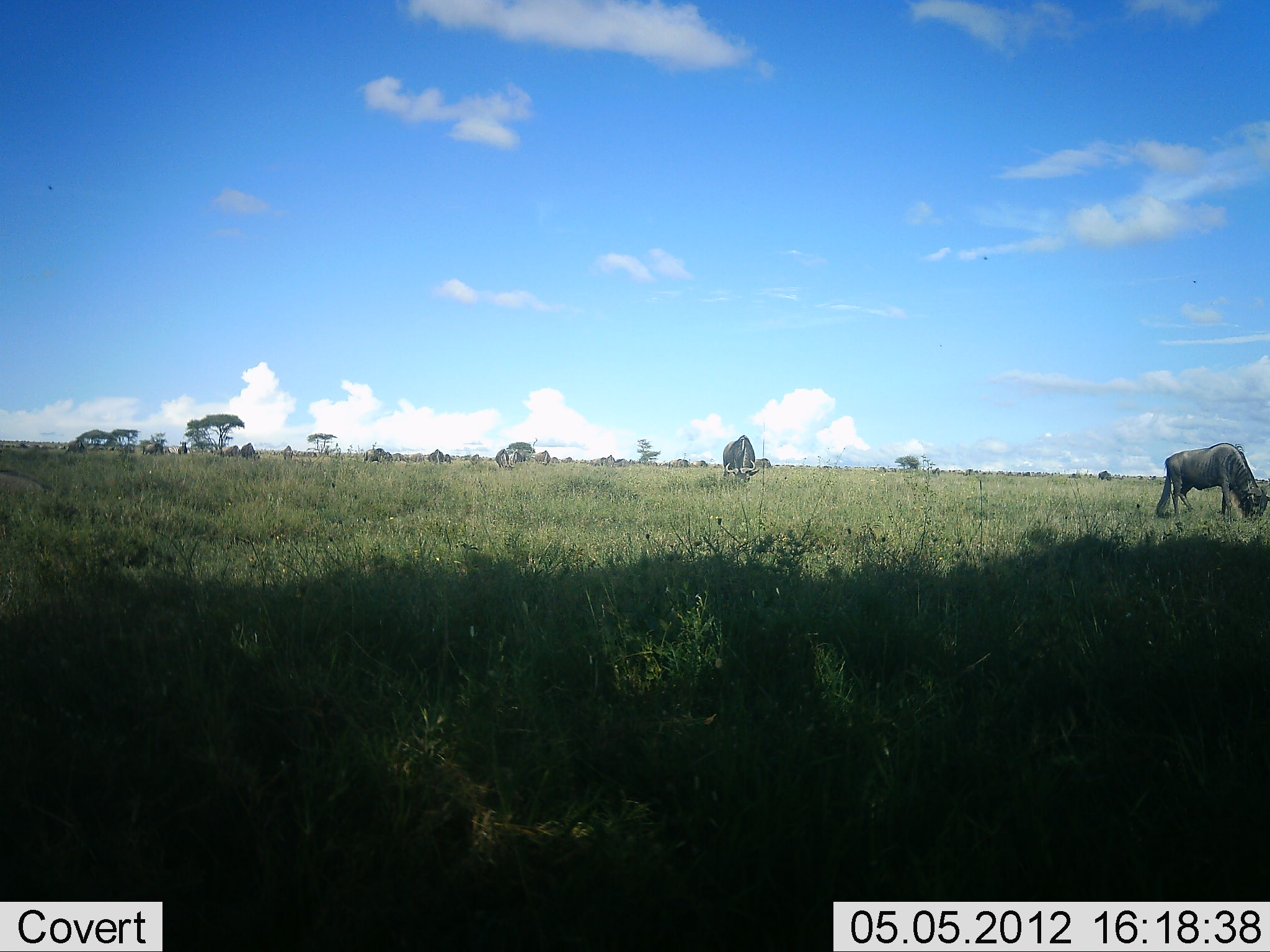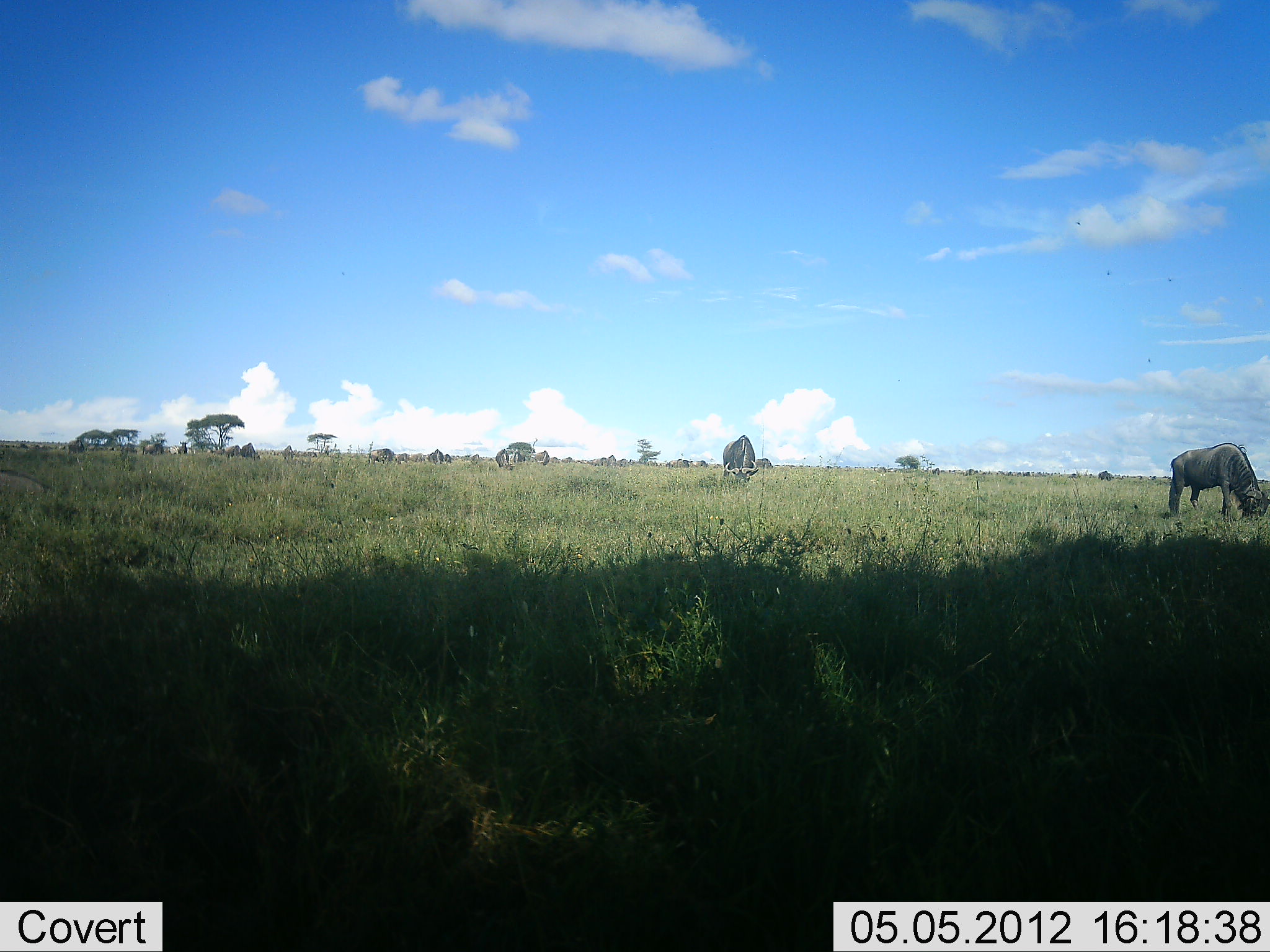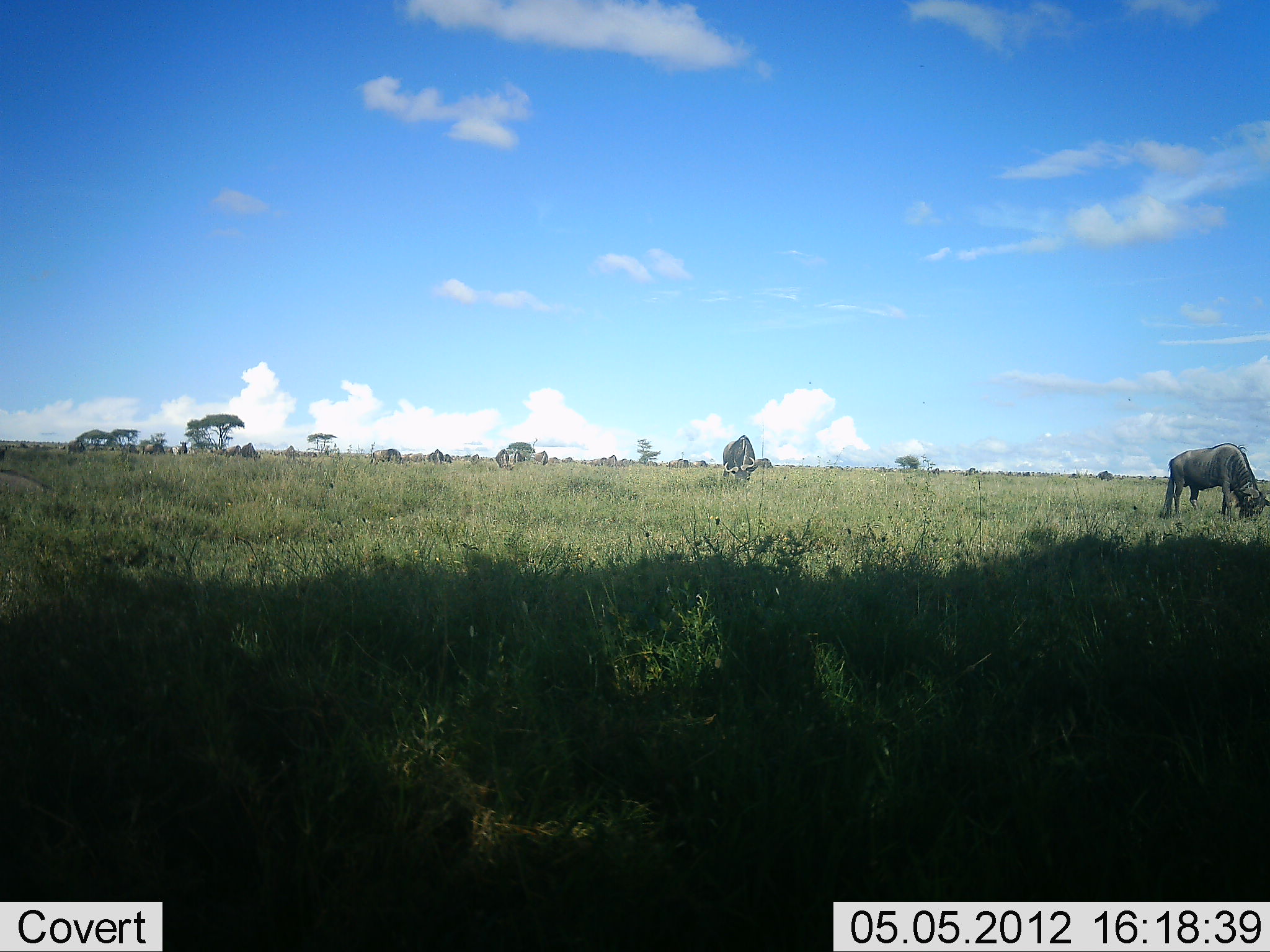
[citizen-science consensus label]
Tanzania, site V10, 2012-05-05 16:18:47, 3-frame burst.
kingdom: Animalia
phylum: Chordata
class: Mammalia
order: Artiodactyla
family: Bovidae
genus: Connochaetes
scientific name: Connochaetes taurinus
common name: blue wildebeest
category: wildebeest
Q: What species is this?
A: Wildebeest (blue wildebeest) (Connochaetes taurinus).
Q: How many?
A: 10.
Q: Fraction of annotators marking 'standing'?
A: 50%.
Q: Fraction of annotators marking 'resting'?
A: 10%.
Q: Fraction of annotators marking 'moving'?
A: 20%.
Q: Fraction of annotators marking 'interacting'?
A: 10%.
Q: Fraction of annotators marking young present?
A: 0%.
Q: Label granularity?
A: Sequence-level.